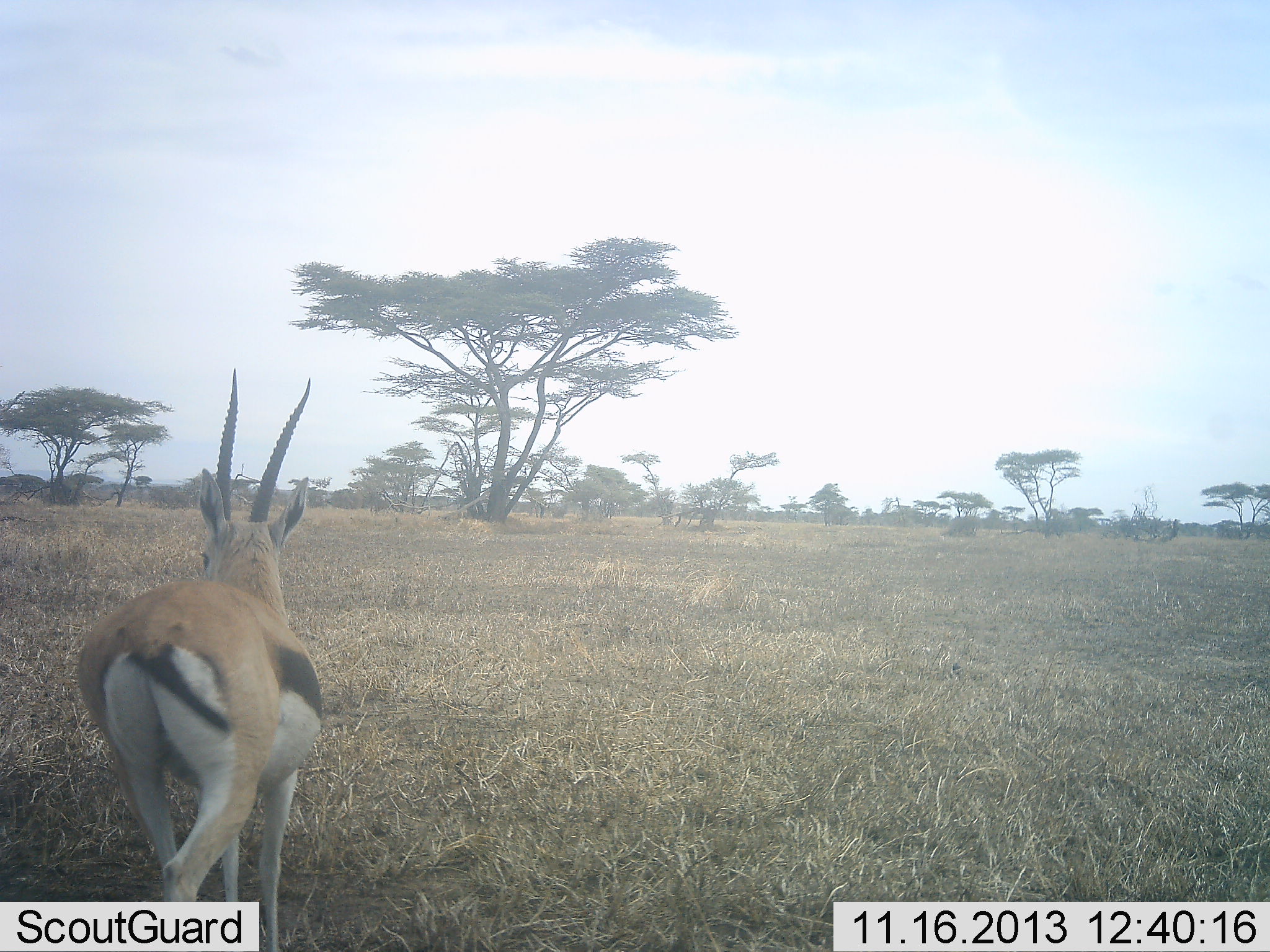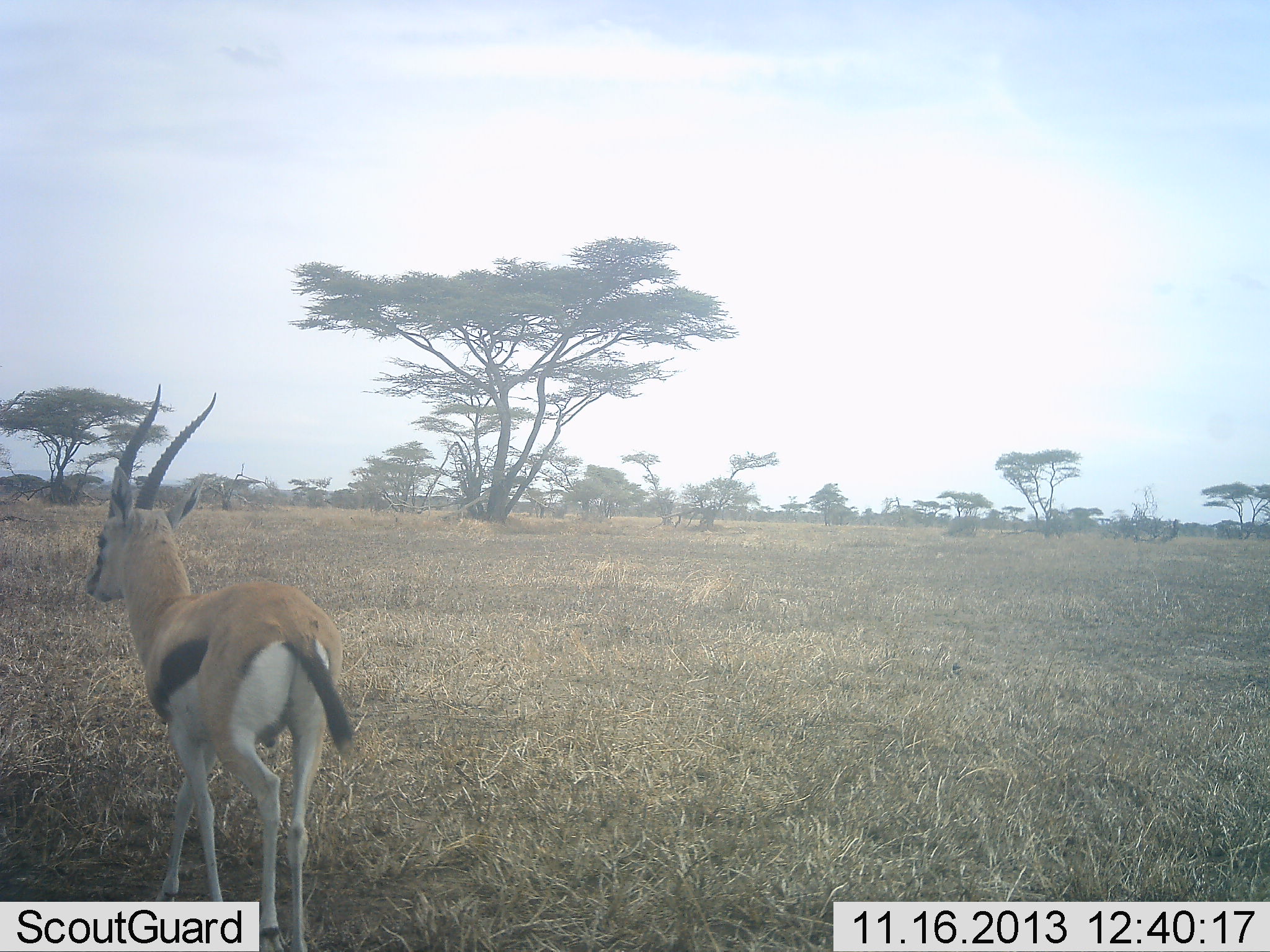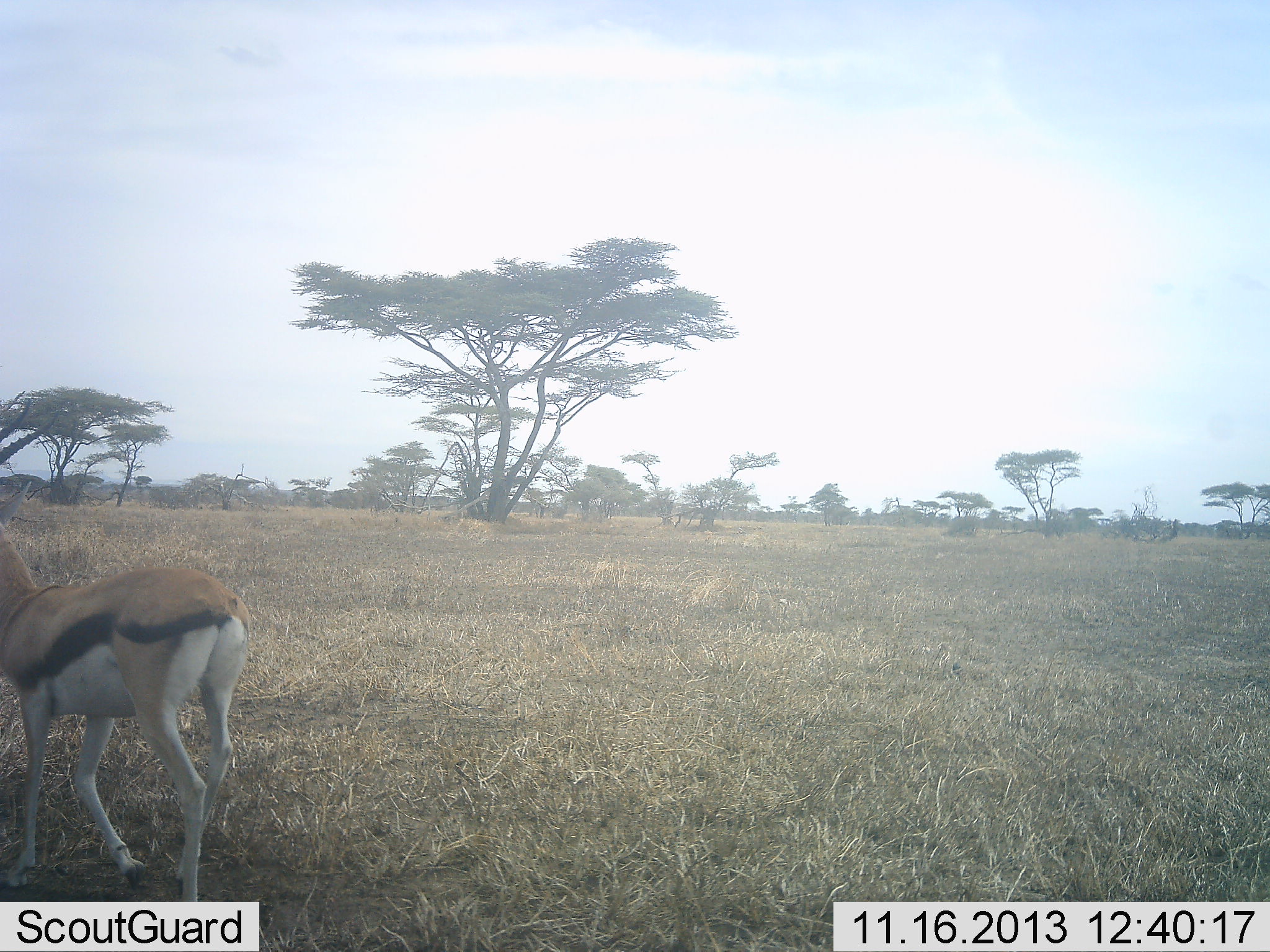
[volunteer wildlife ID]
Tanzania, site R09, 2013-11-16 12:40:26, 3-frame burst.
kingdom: Animalia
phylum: Chordata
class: Mammalia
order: Artiodactyla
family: Bovidae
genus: Eudorcas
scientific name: Eudorcas thomsonii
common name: thomson's gazelle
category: gazellethomsons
Gazellethomsons (thomson's gazelle) (Eudorcas thomsonii), count 1. Behavior (volunteer vote fractions): standing 20%, resting 0%, moving 80%, interacting 0%. Young present (vote fraction): 0%. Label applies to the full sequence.